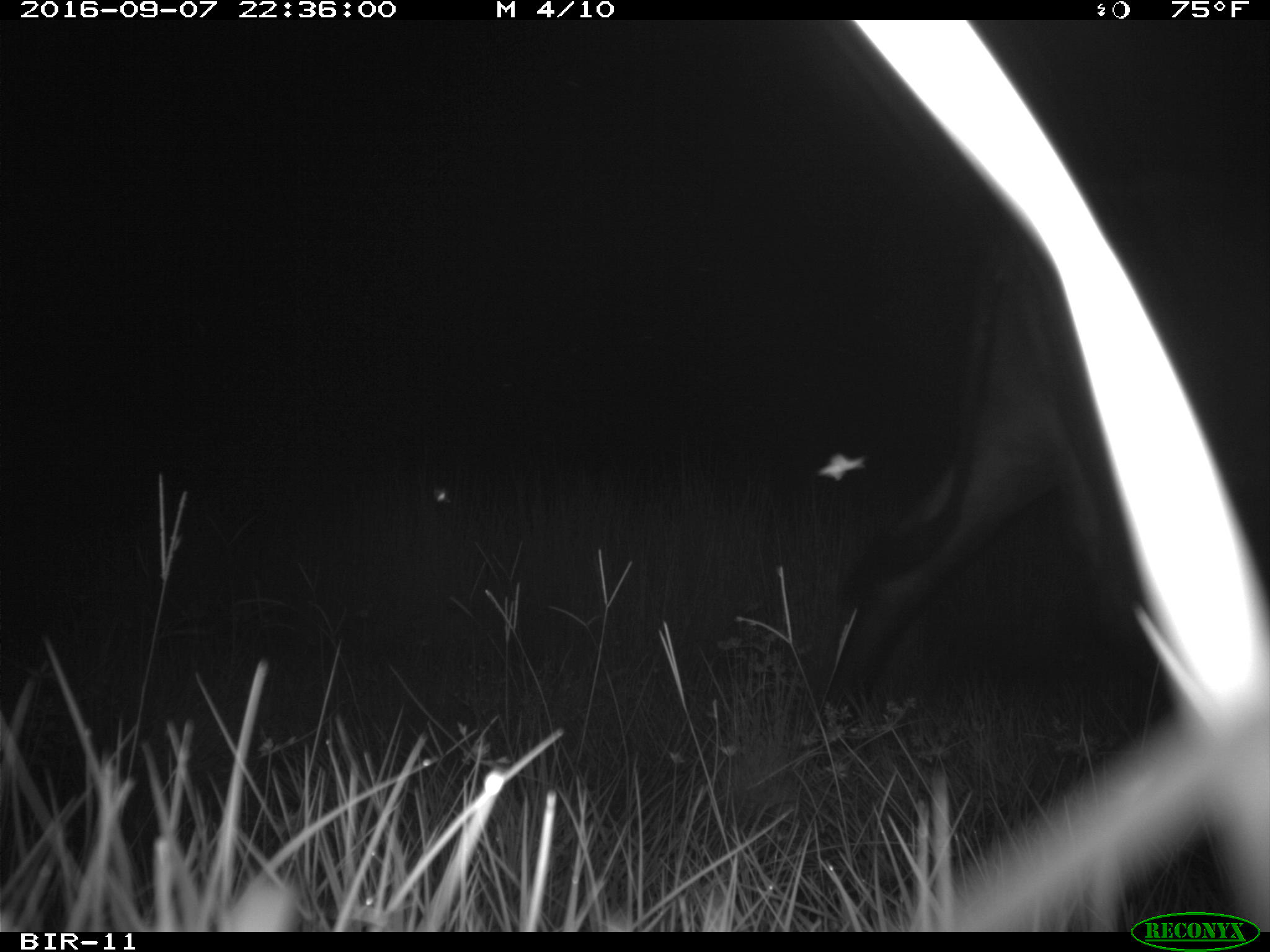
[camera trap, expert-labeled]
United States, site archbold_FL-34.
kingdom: Animalia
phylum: Chordata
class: Mammalia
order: Artiodactyla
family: Bovidae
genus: Bos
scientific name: Bos taurus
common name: domestic cow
Bos taurus (domestic cow).